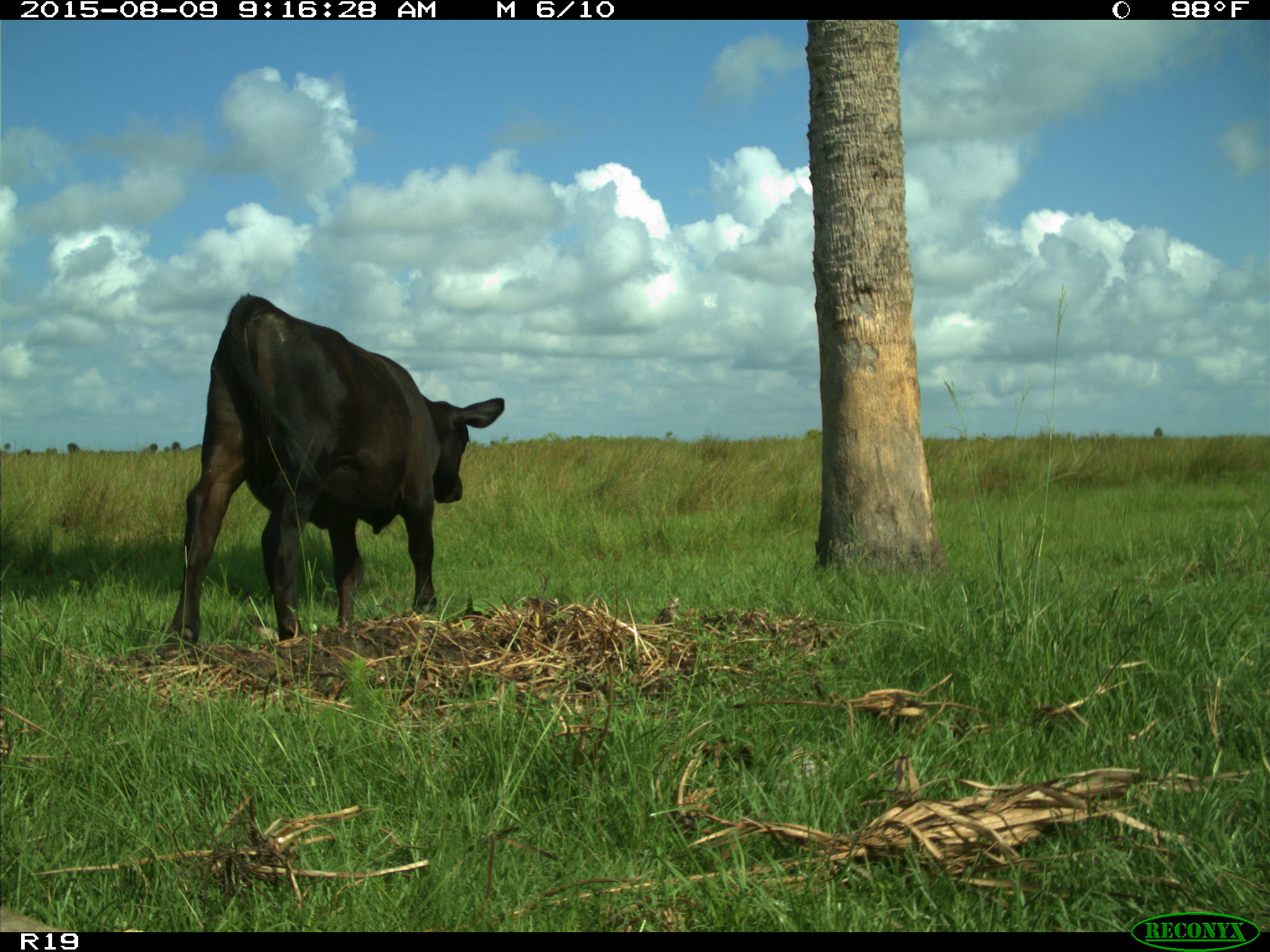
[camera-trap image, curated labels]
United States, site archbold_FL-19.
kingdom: Animalia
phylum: Chordata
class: Mammalia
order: Artiodactyla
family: Bovidae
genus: Bos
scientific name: Bos taurus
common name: domestic cow